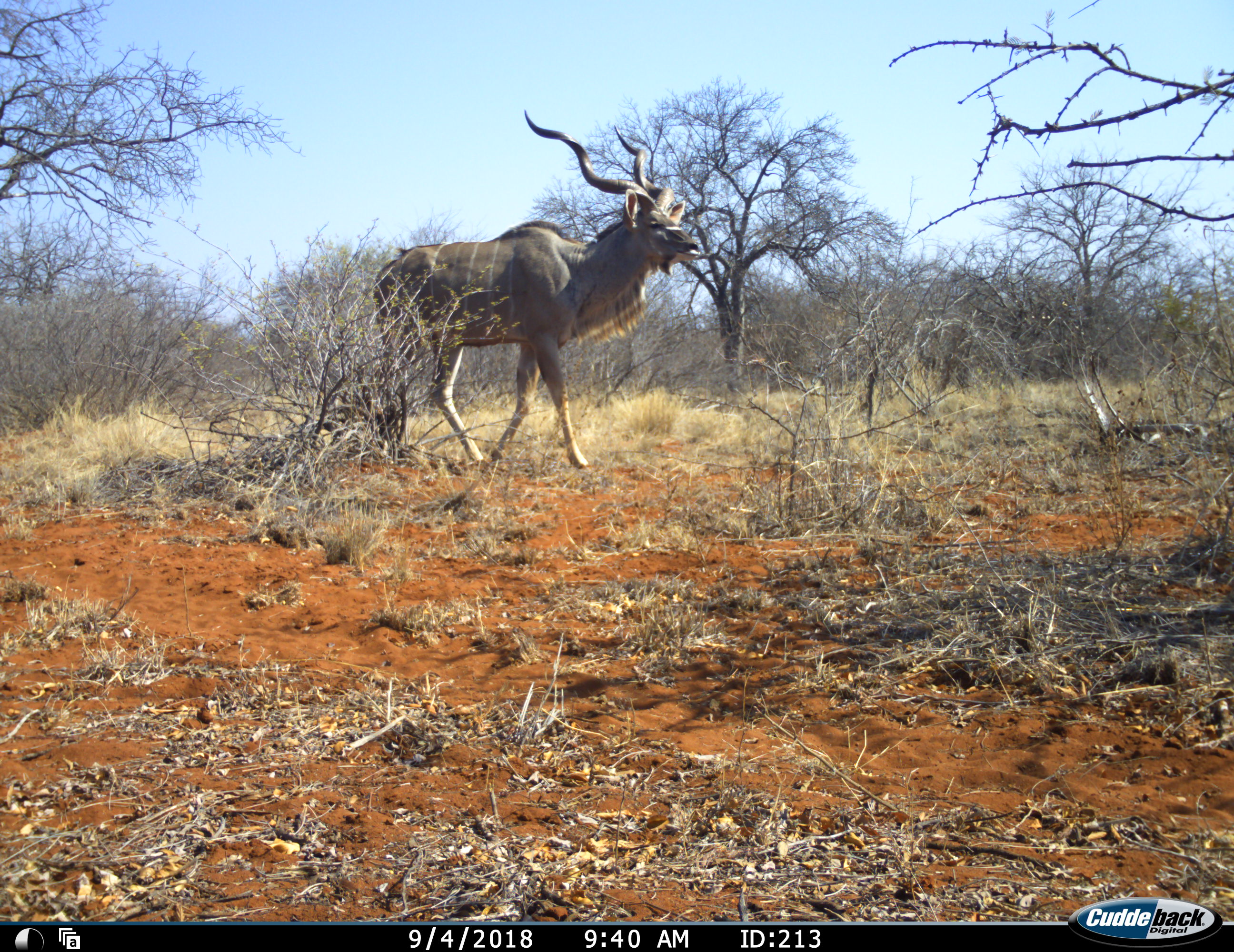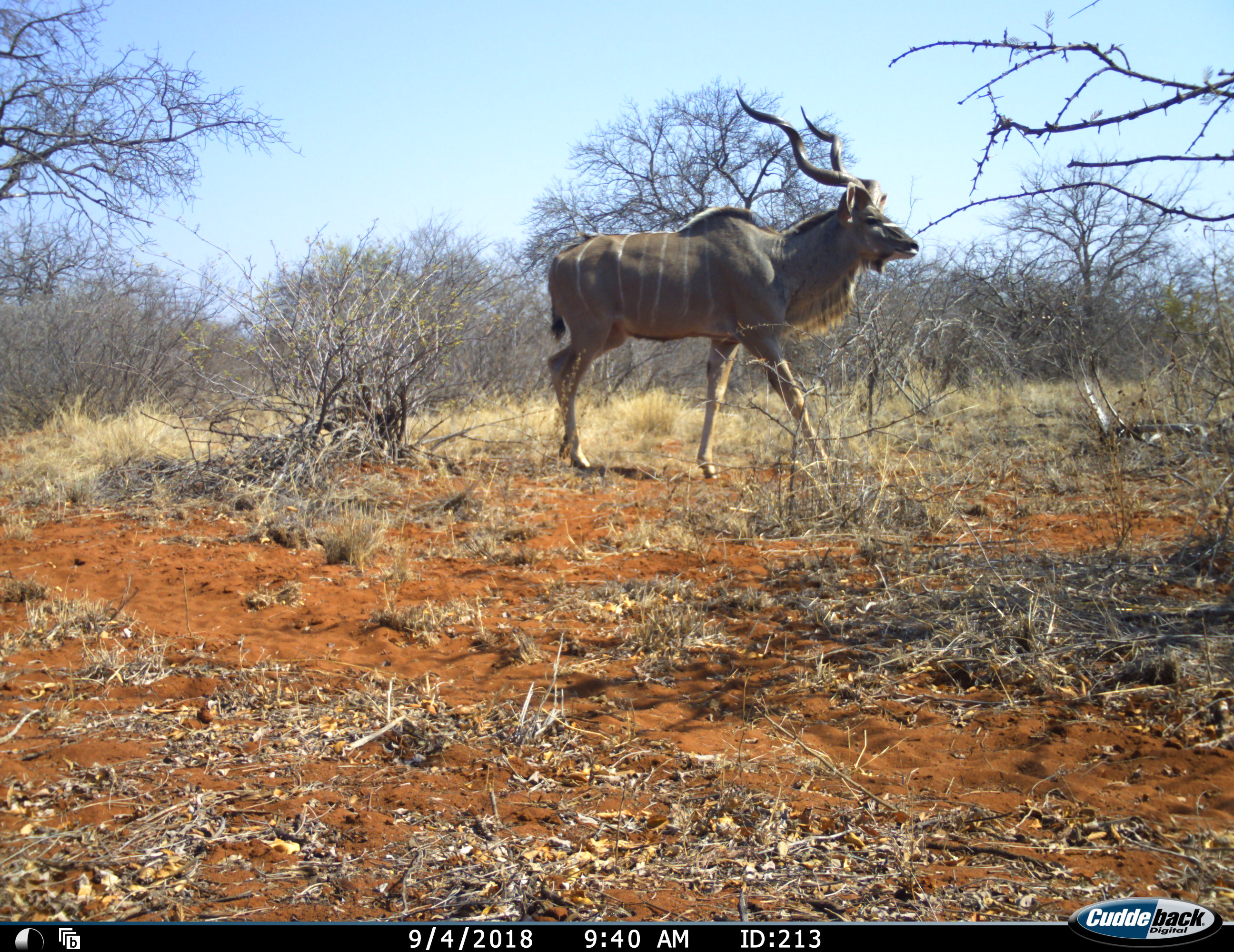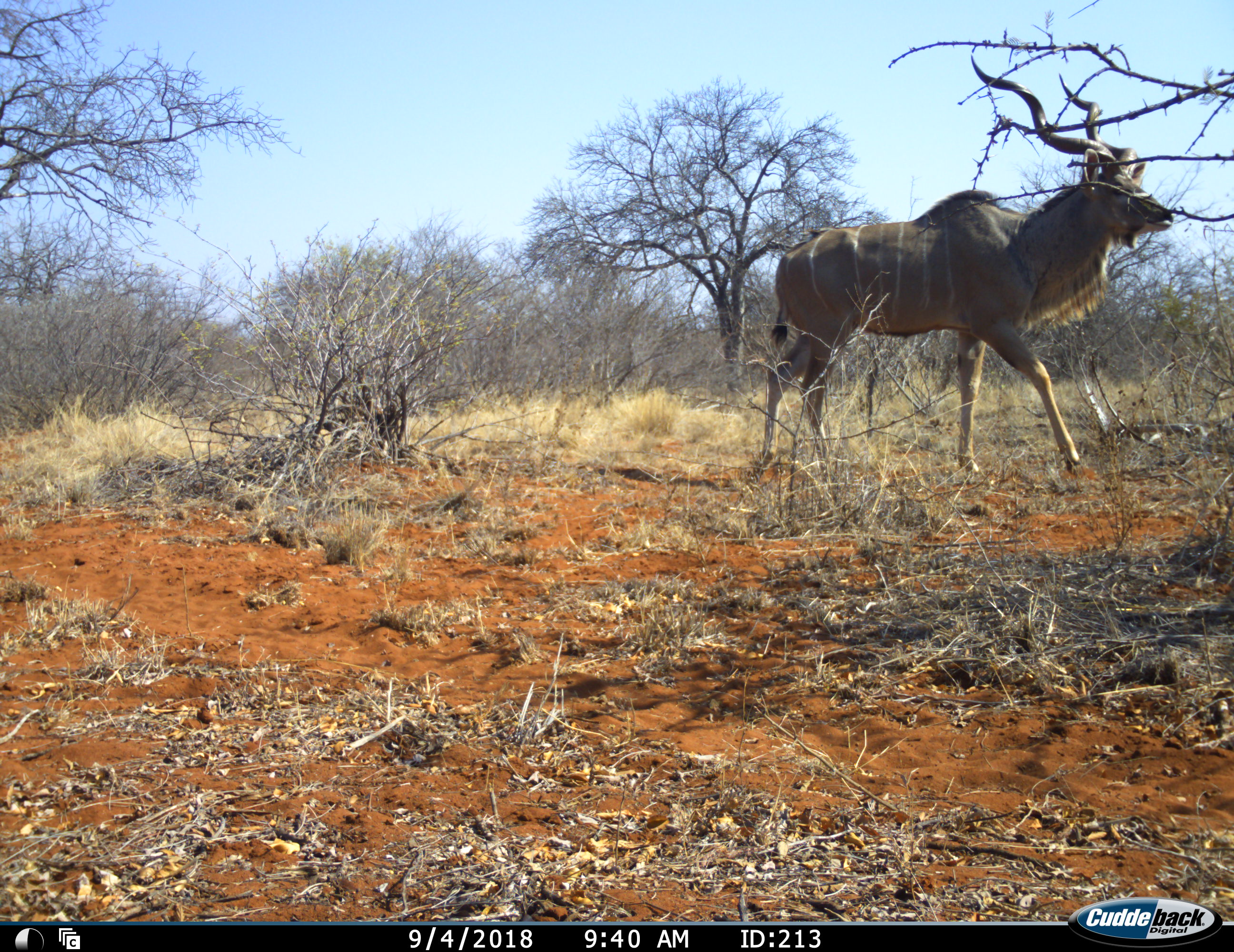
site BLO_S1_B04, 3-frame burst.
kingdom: Animalia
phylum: Chordata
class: Mammalia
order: Artiodactyla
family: Bovidae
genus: Tragelaphus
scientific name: Tragelaphus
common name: kudu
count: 1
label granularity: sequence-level